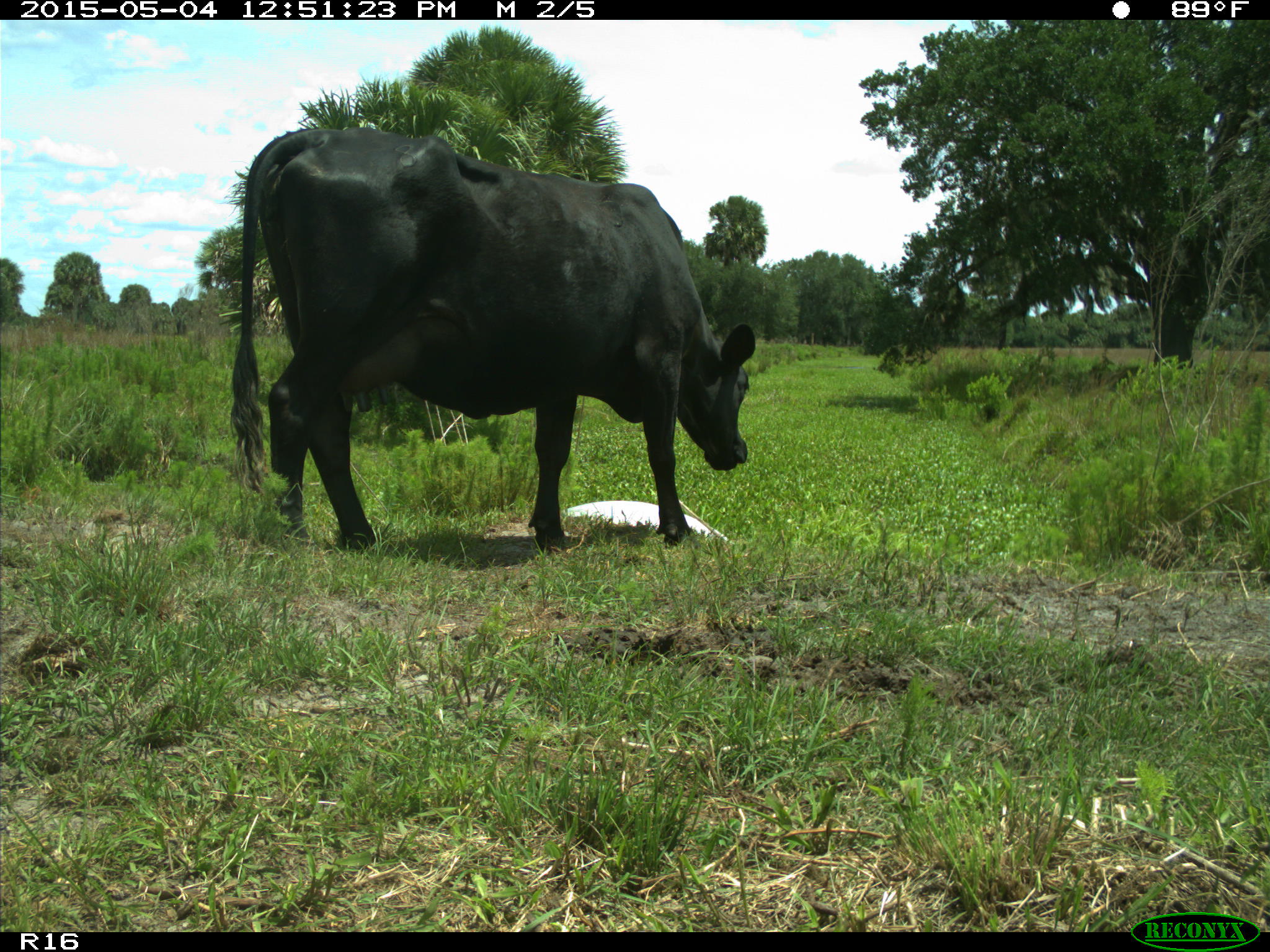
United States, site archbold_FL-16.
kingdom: Animalia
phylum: Chordata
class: Mammalia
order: Artiodactyla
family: Bovidae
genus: Bos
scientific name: Bos taurus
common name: domestic cow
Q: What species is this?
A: Bos taurus (domestic cow).